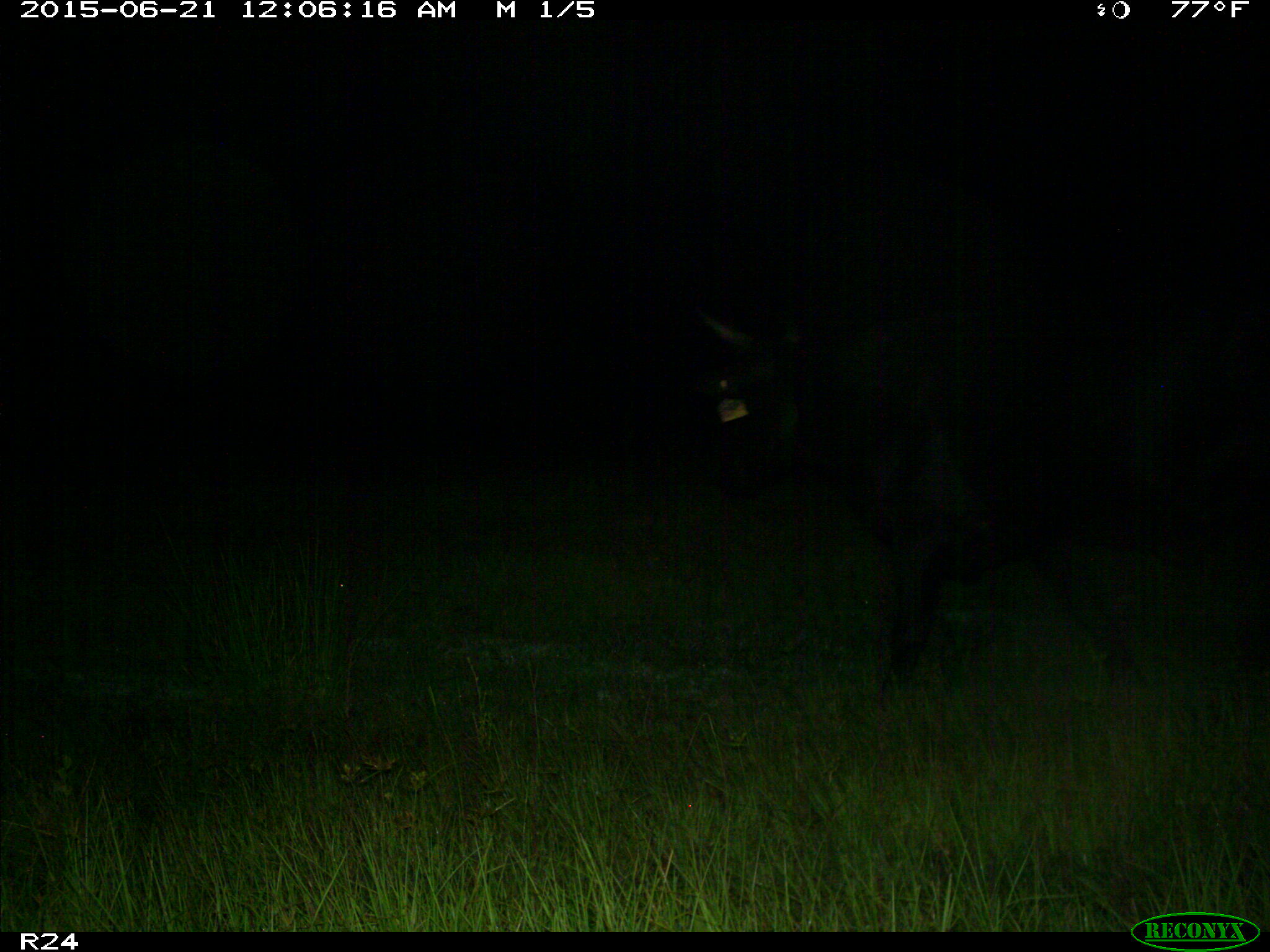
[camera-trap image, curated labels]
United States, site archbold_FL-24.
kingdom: Animalia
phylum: Chordata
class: Mammalia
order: Artiodactyla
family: Bovidae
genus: Bos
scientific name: Bos taurus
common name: domestic cow